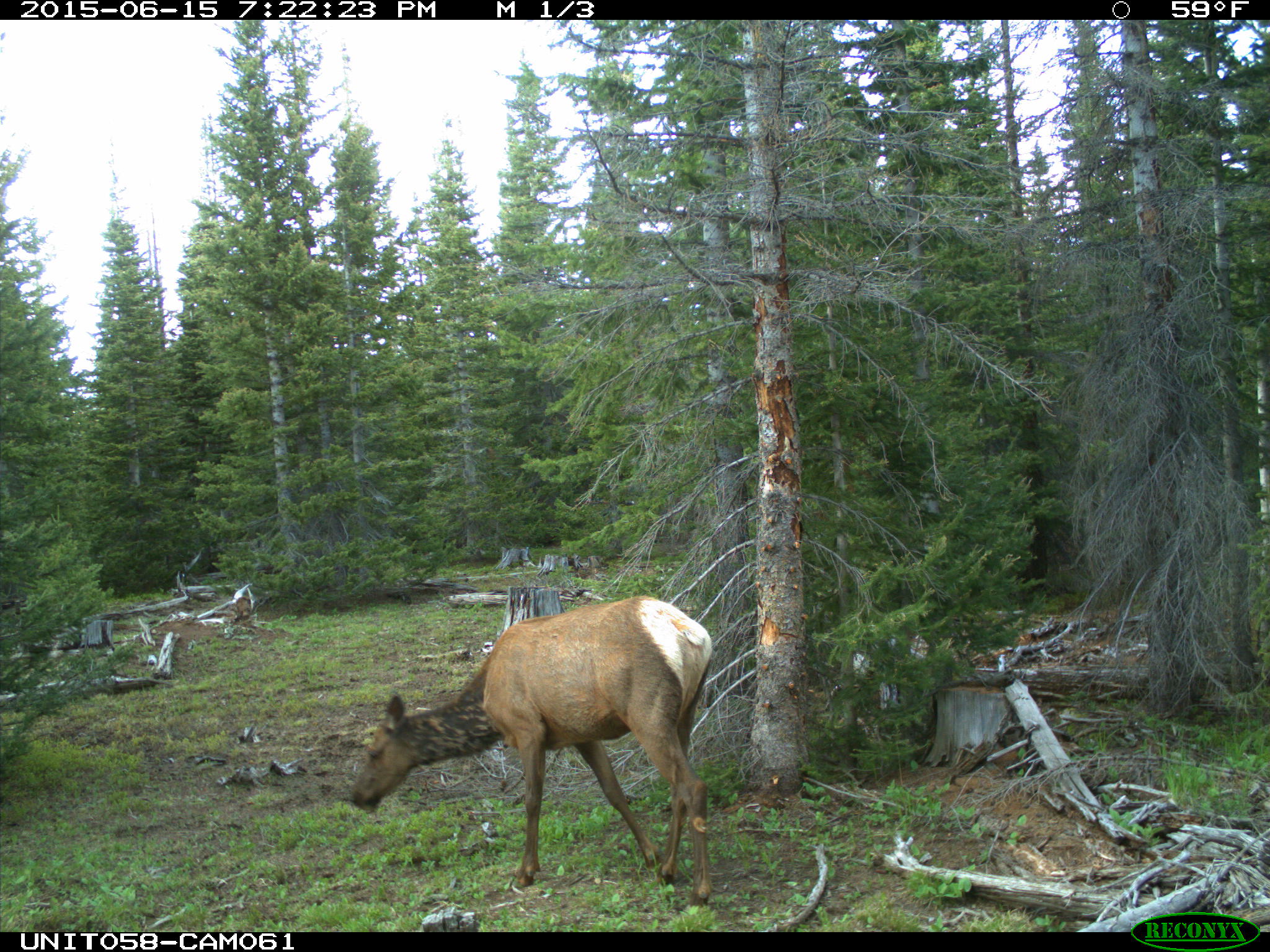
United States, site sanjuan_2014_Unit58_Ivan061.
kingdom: Animalia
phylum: Chordata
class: Mammalia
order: Artiodactyla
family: Cervidae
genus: Cervus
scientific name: Cervus elaphus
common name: red deer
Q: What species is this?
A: Cervus elaphus (red deer).